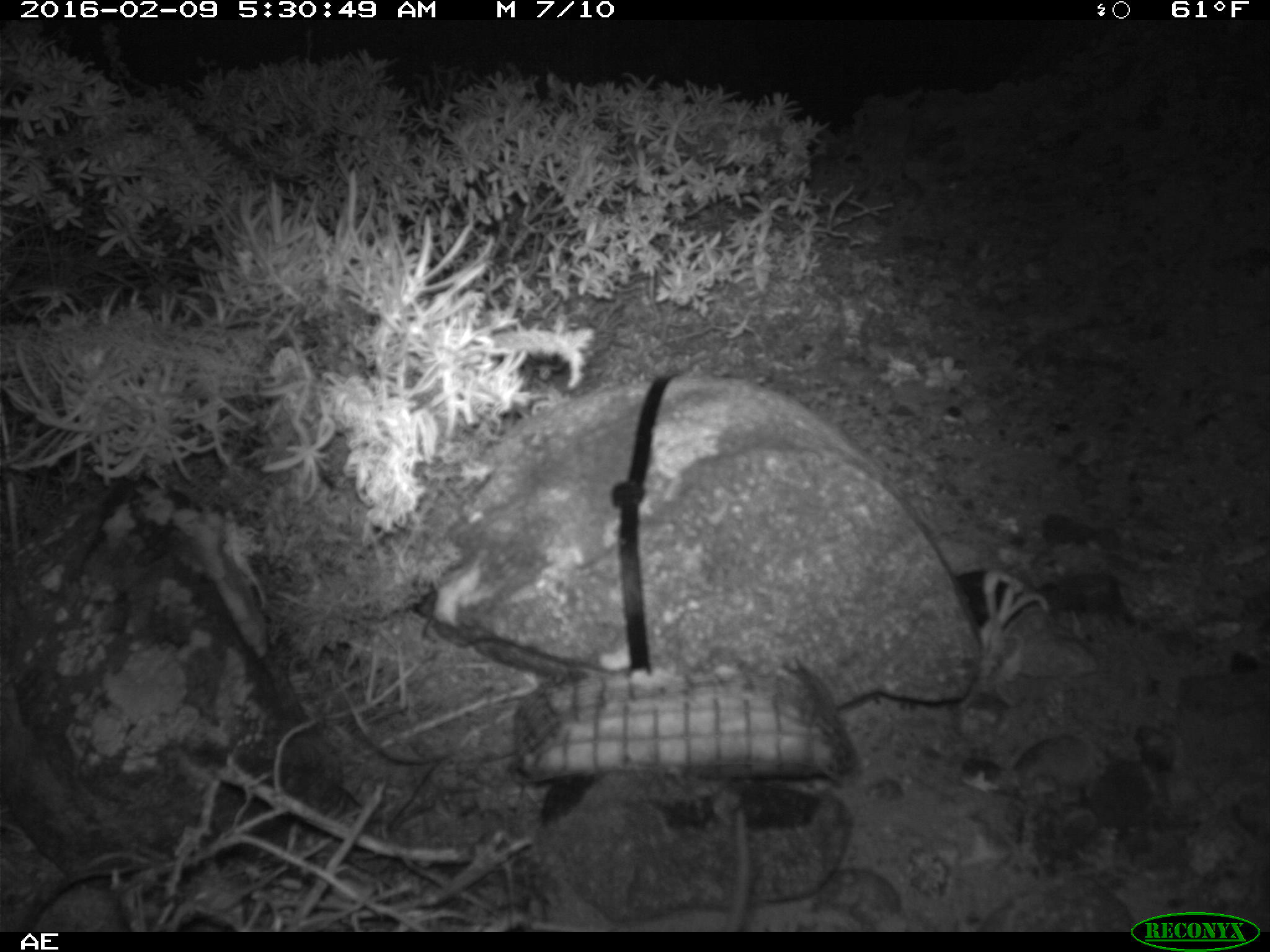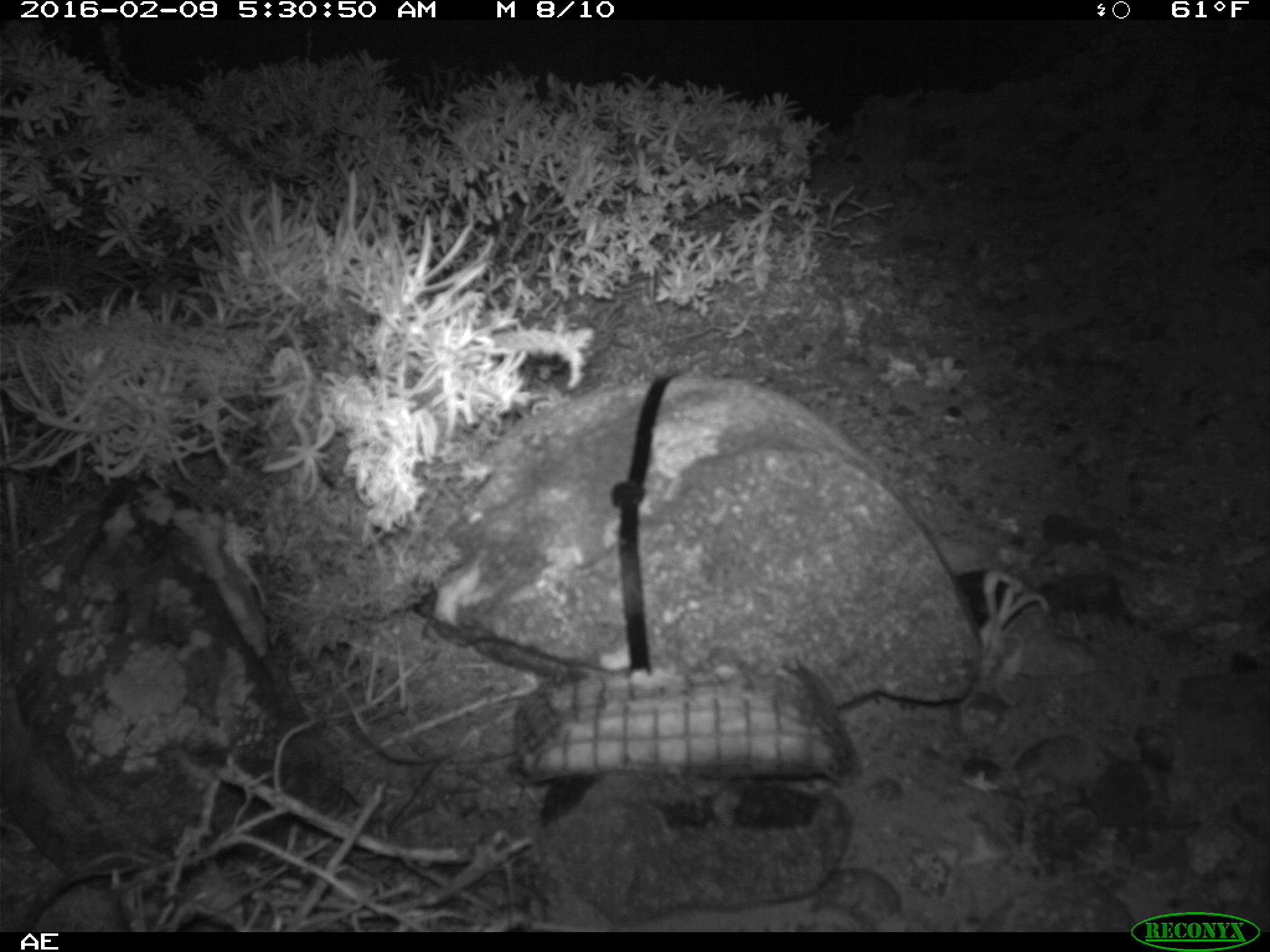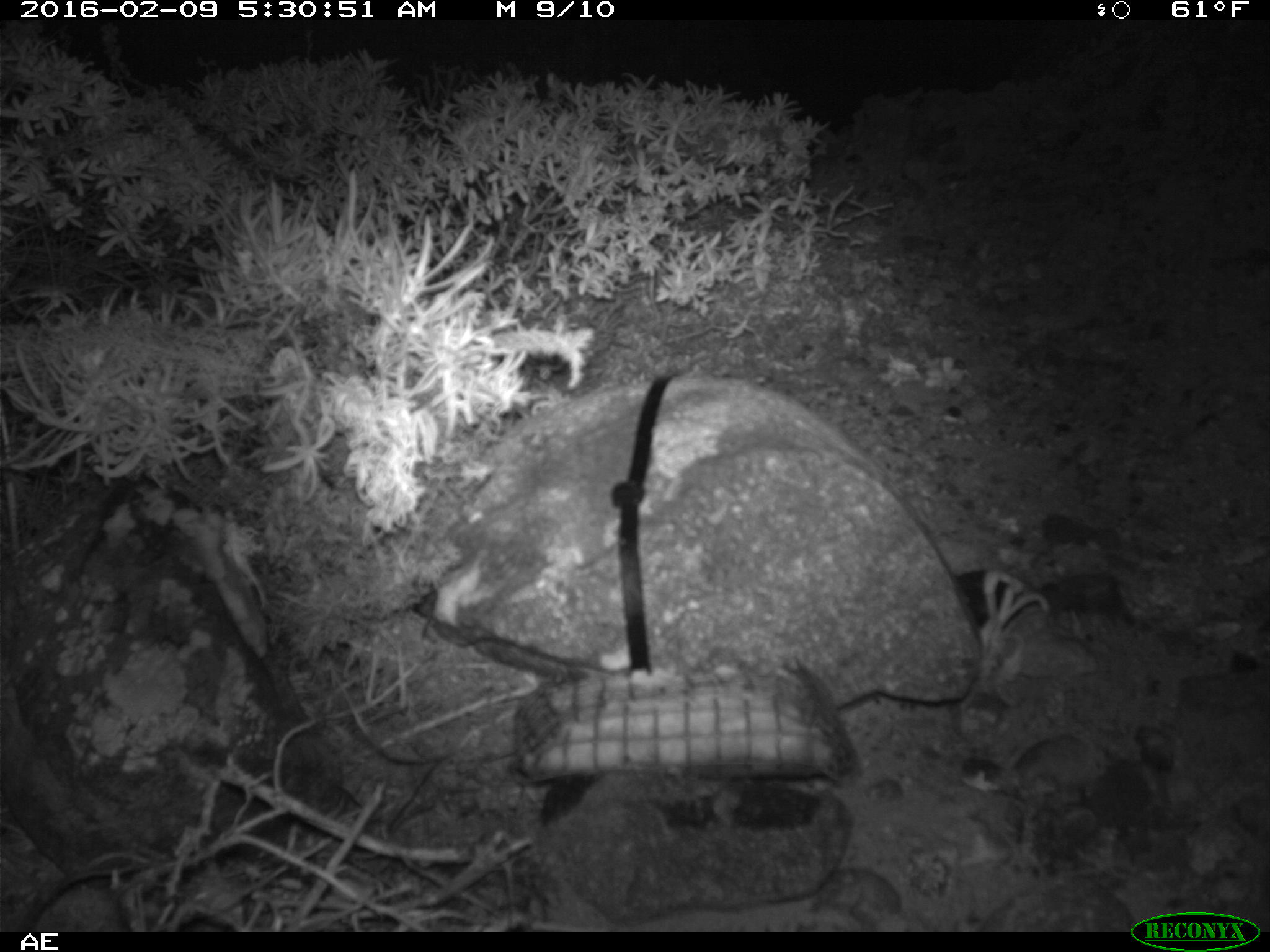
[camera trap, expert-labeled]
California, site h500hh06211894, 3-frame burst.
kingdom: Animalia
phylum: Chordata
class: Mammalia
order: Rodentia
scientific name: Rodentia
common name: rodent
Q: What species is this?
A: Rodent (Rodentia).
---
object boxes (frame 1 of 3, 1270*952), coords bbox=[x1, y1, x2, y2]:
rodent: bbox=[718, 802, 748, 930]